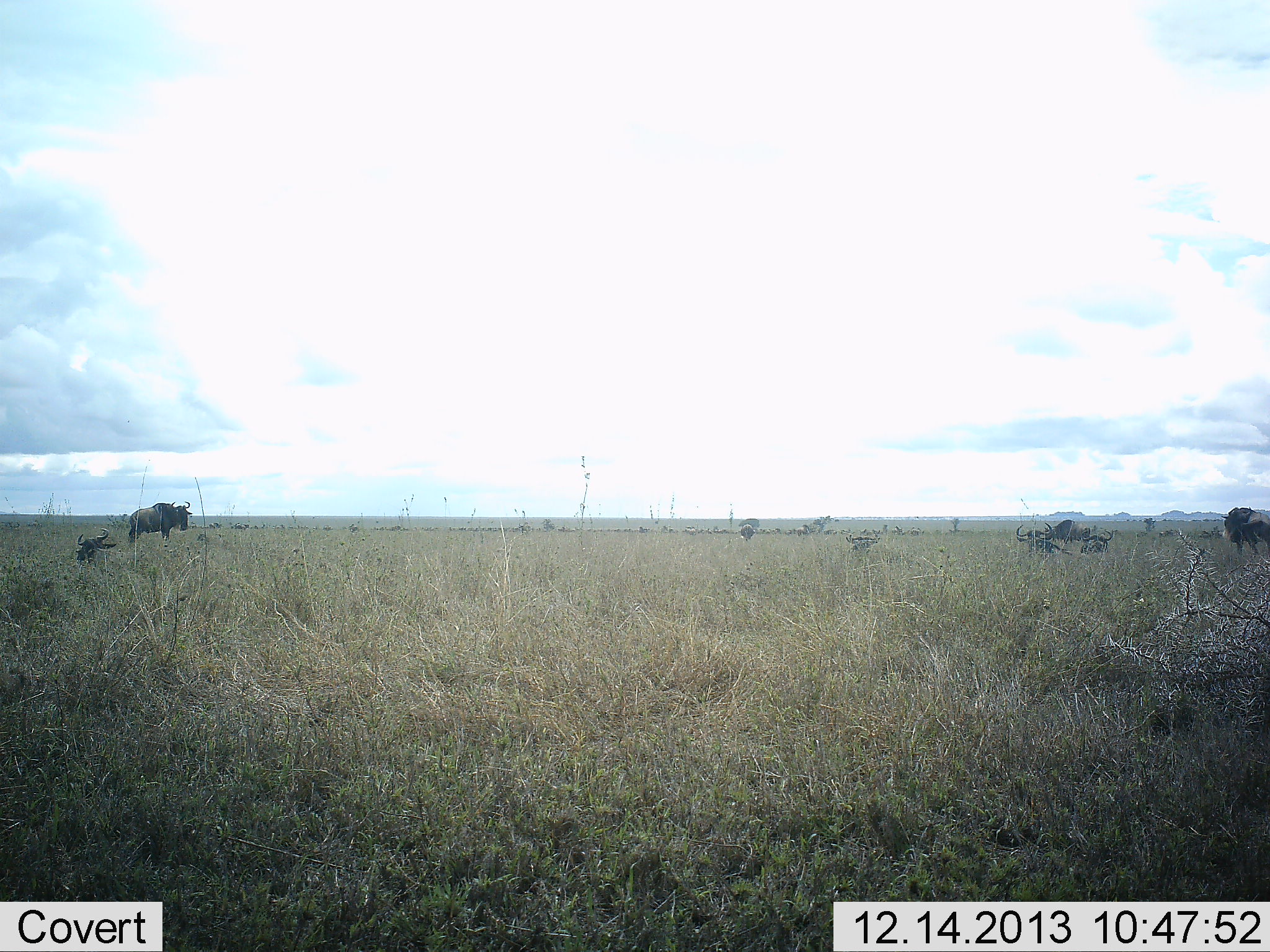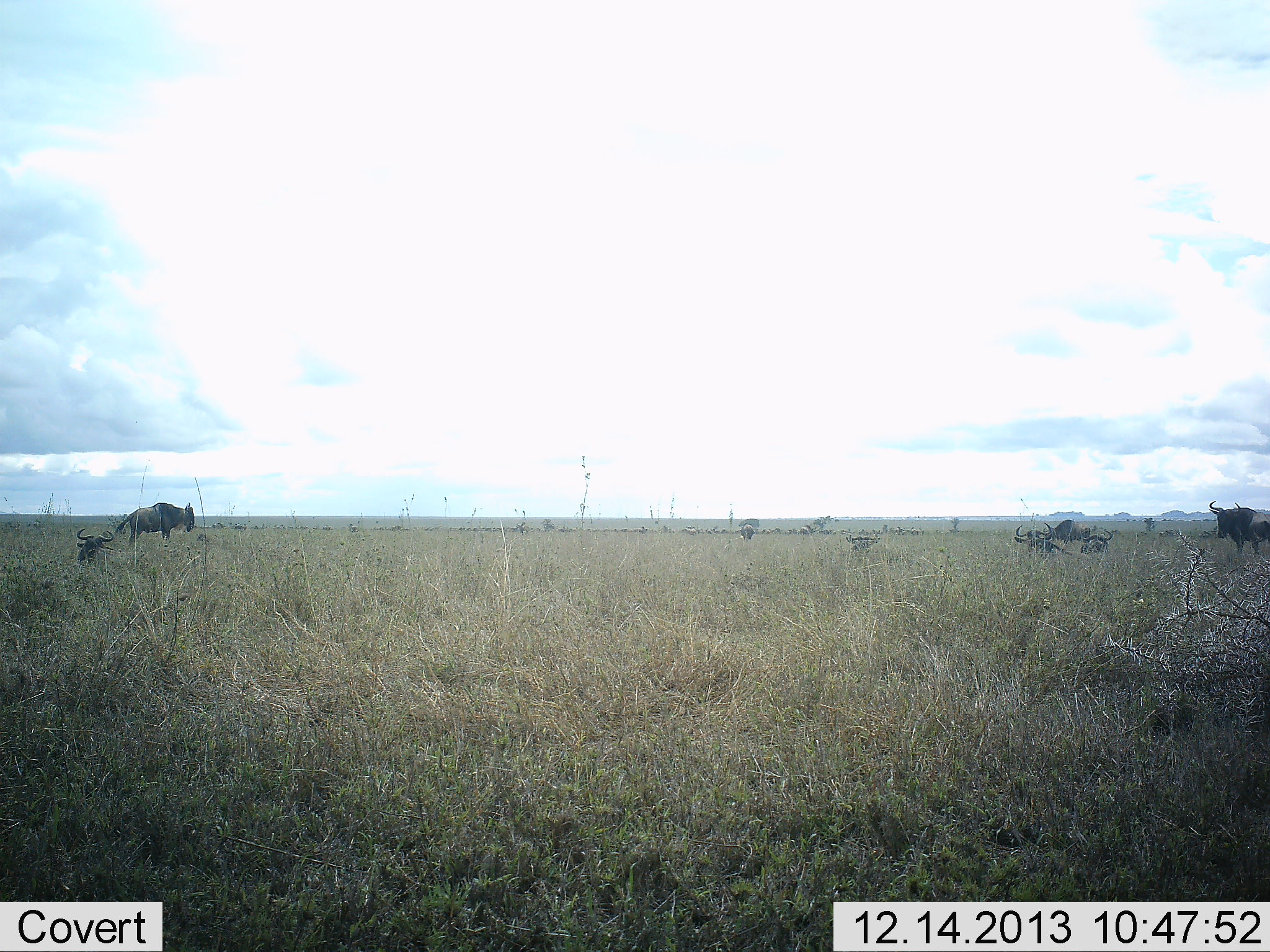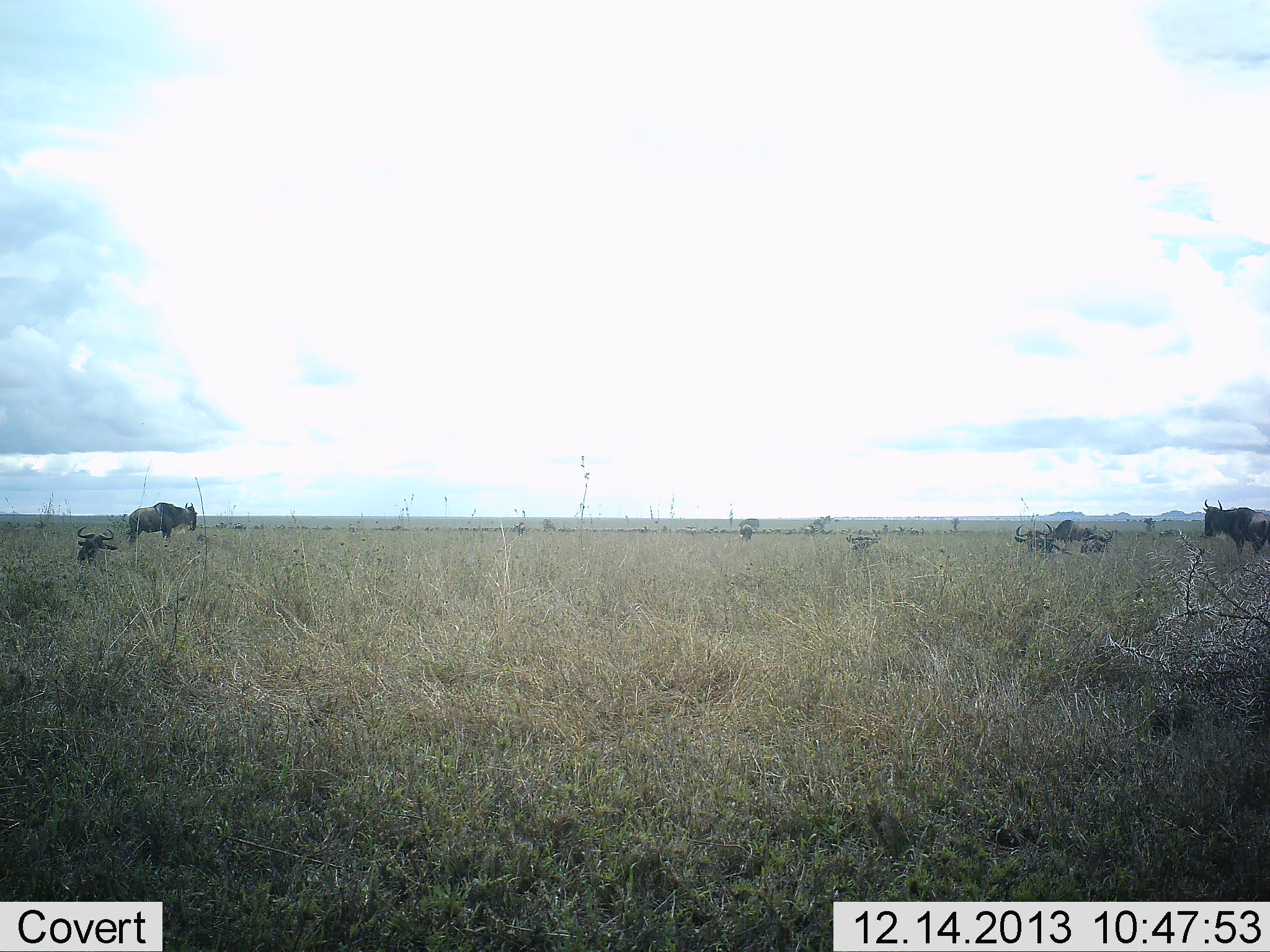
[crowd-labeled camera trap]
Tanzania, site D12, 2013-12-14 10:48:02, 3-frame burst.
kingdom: Animalia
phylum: Chordata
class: Mammalia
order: Artiodactyla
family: Bovidae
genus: Connochaetes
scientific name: Connochaetes taurinus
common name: blue wildebeest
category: wildebeest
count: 6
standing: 70%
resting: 80%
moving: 0%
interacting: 10%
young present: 0%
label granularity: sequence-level